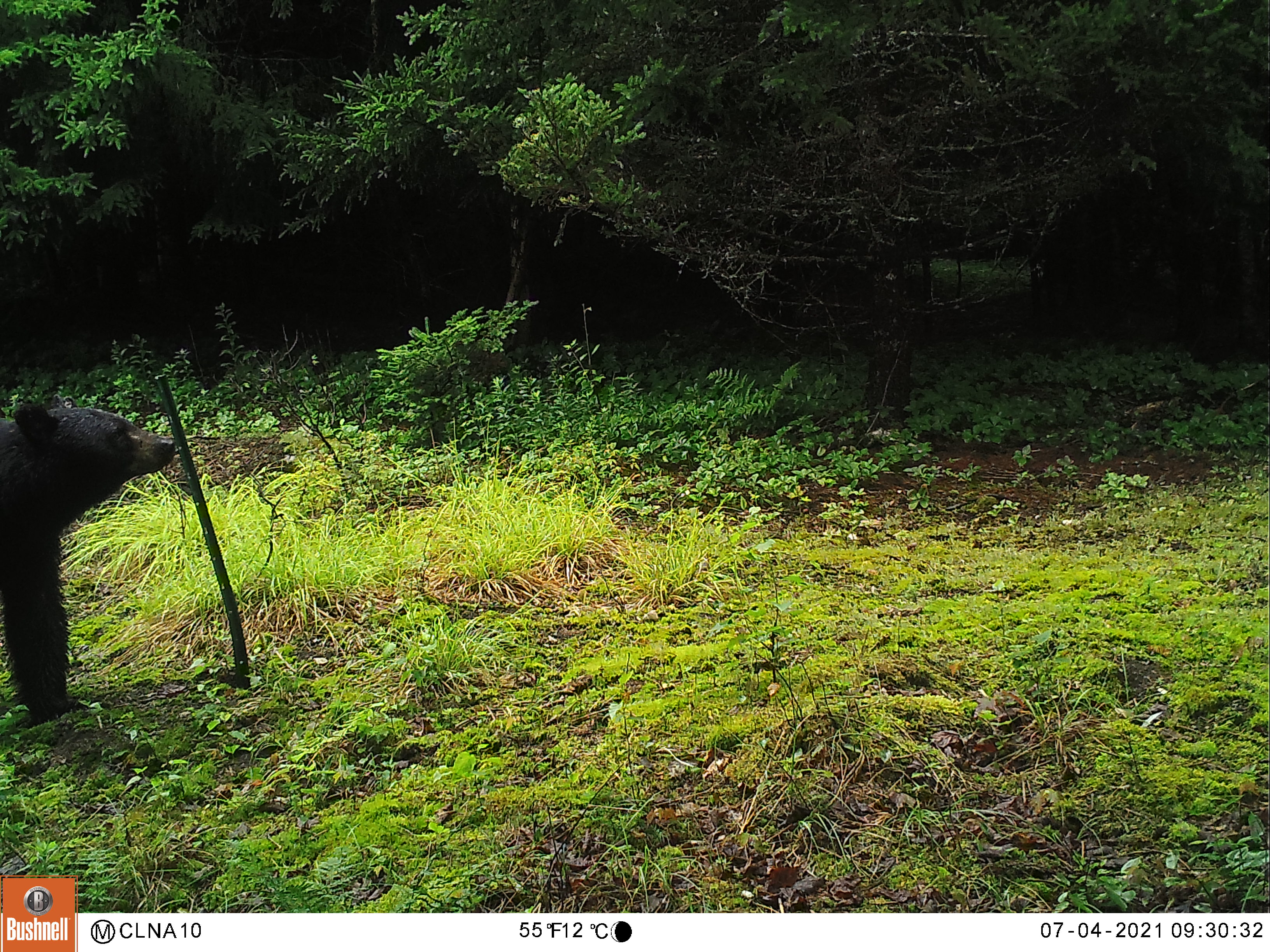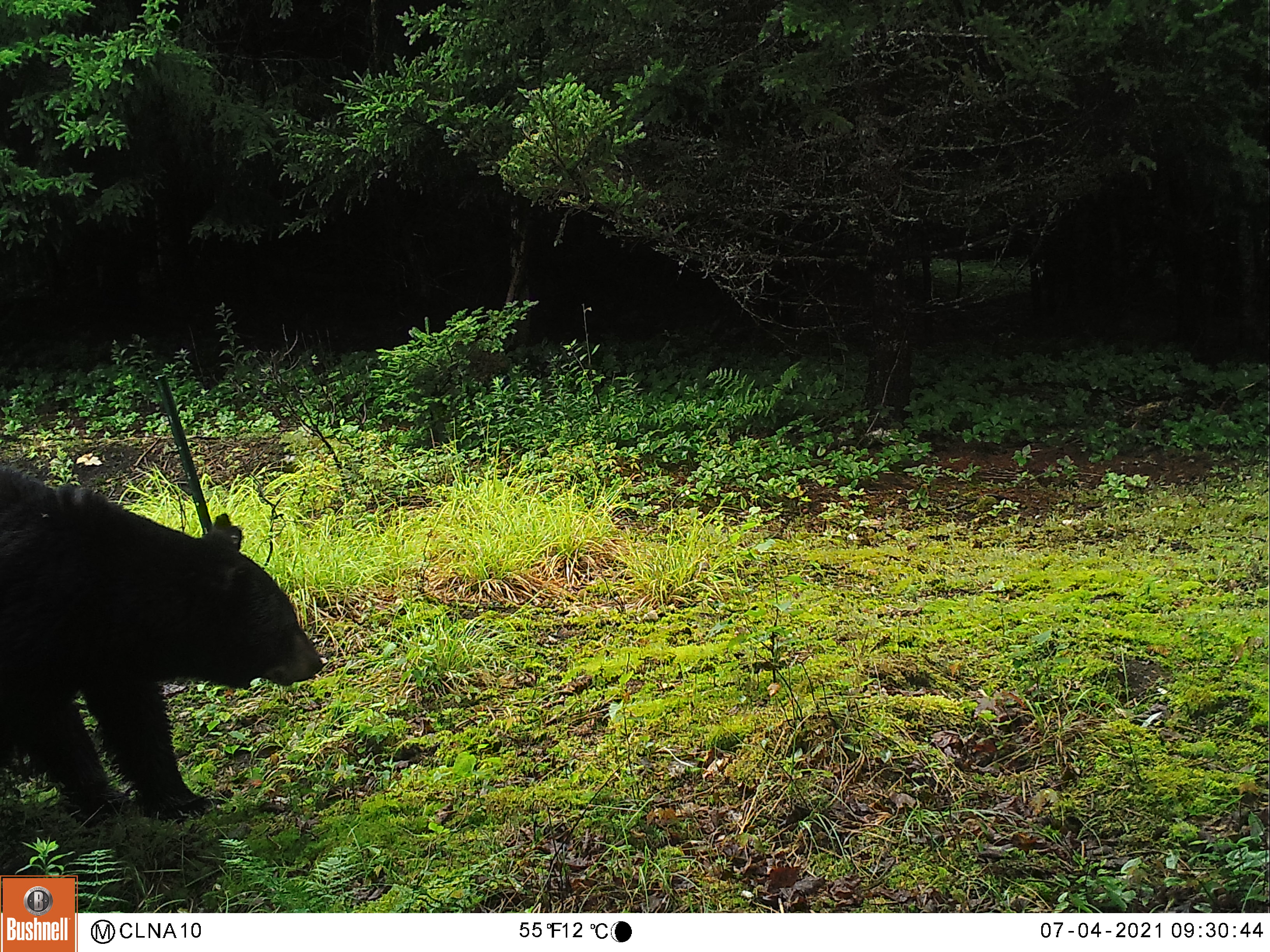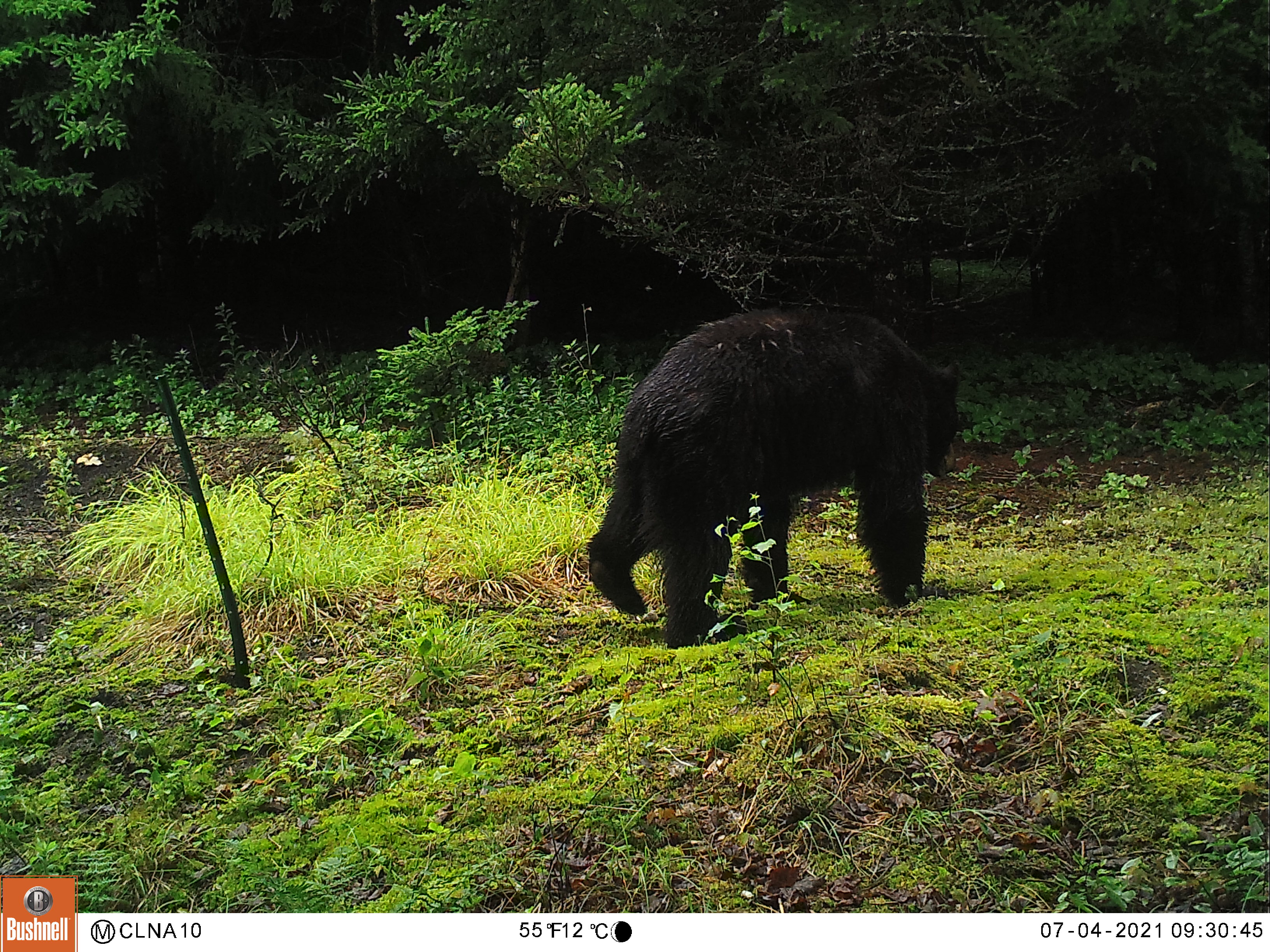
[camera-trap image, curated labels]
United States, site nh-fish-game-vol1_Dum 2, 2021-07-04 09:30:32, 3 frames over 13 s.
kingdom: Animalia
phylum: Chordata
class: Mammalia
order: Carnivora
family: Ursidae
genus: Ursus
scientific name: Ursus americanus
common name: black bear